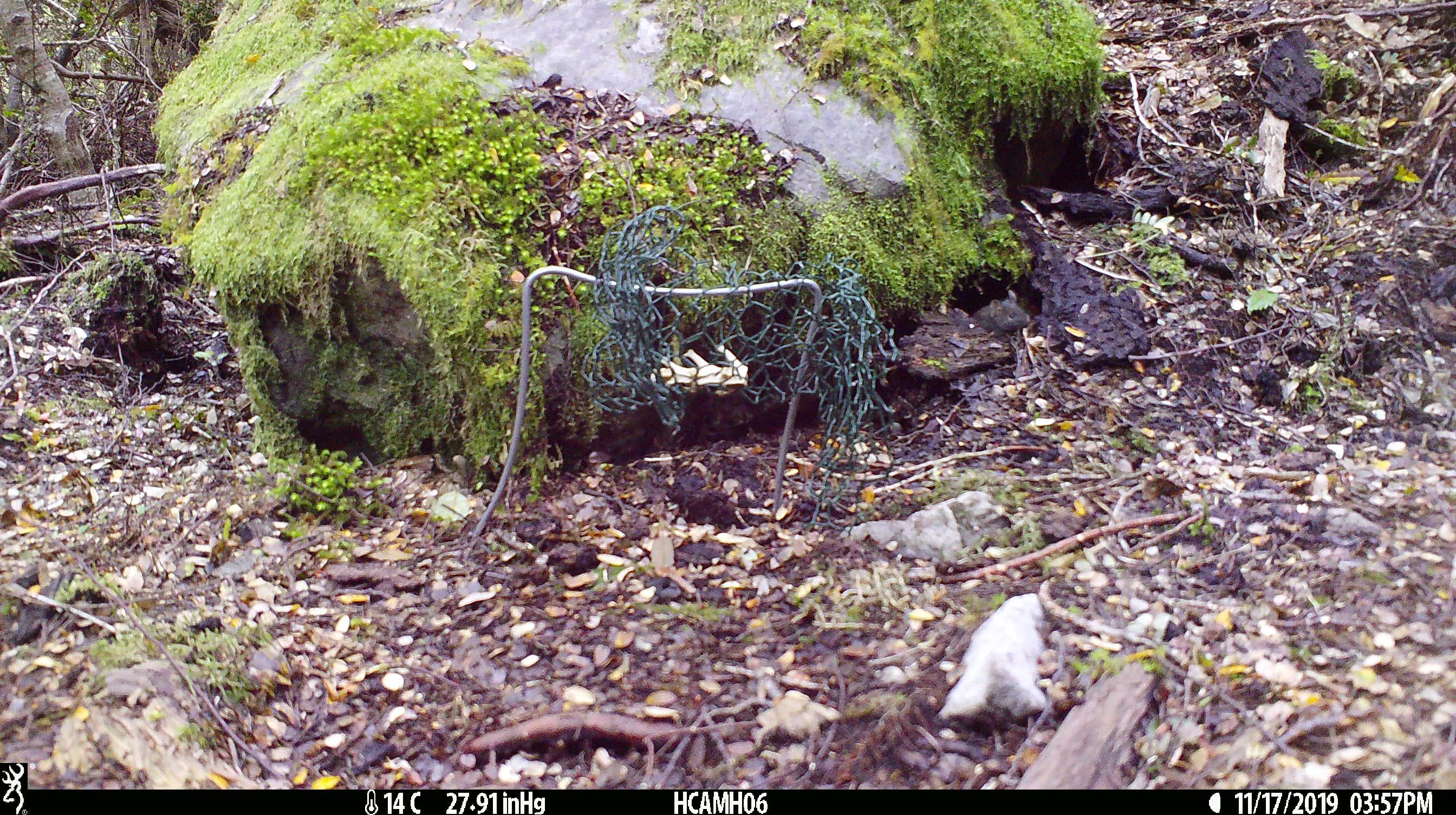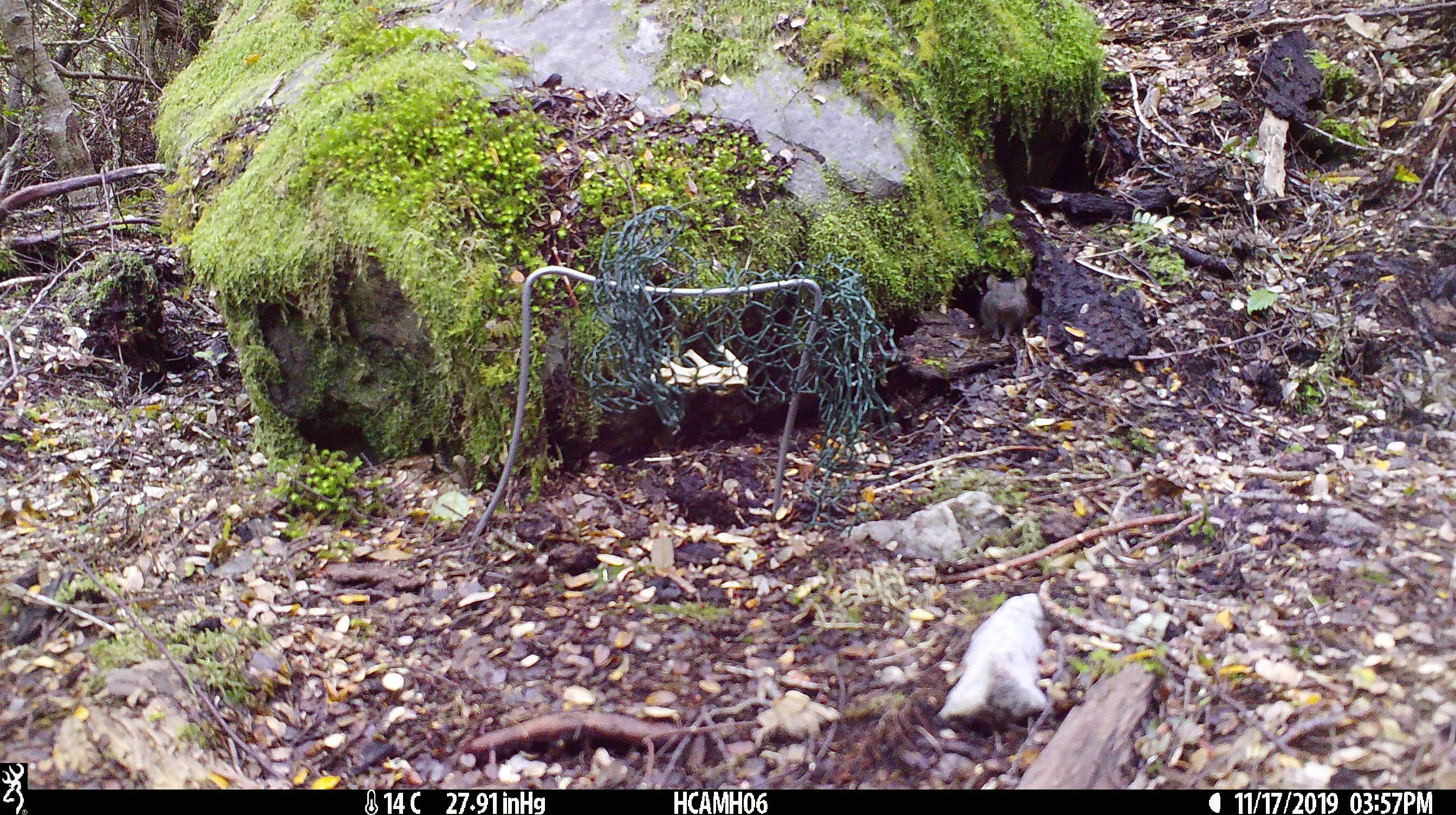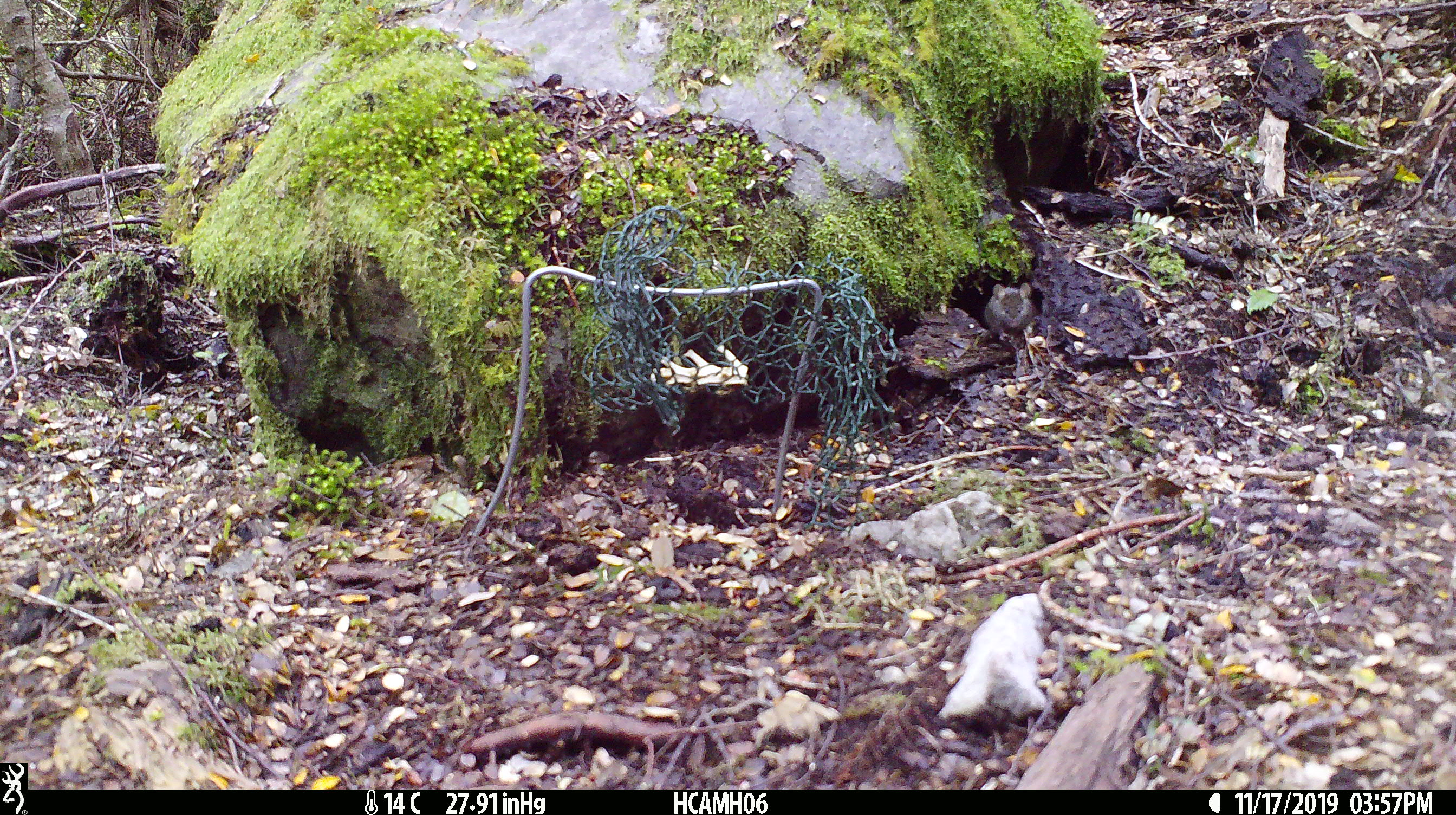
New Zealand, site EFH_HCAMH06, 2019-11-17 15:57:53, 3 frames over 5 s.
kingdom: Animalia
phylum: Chordata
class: Mammalia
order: Rodentia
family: Muridae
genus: Mus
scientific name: Mus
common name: mouse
Mouse (Mus).